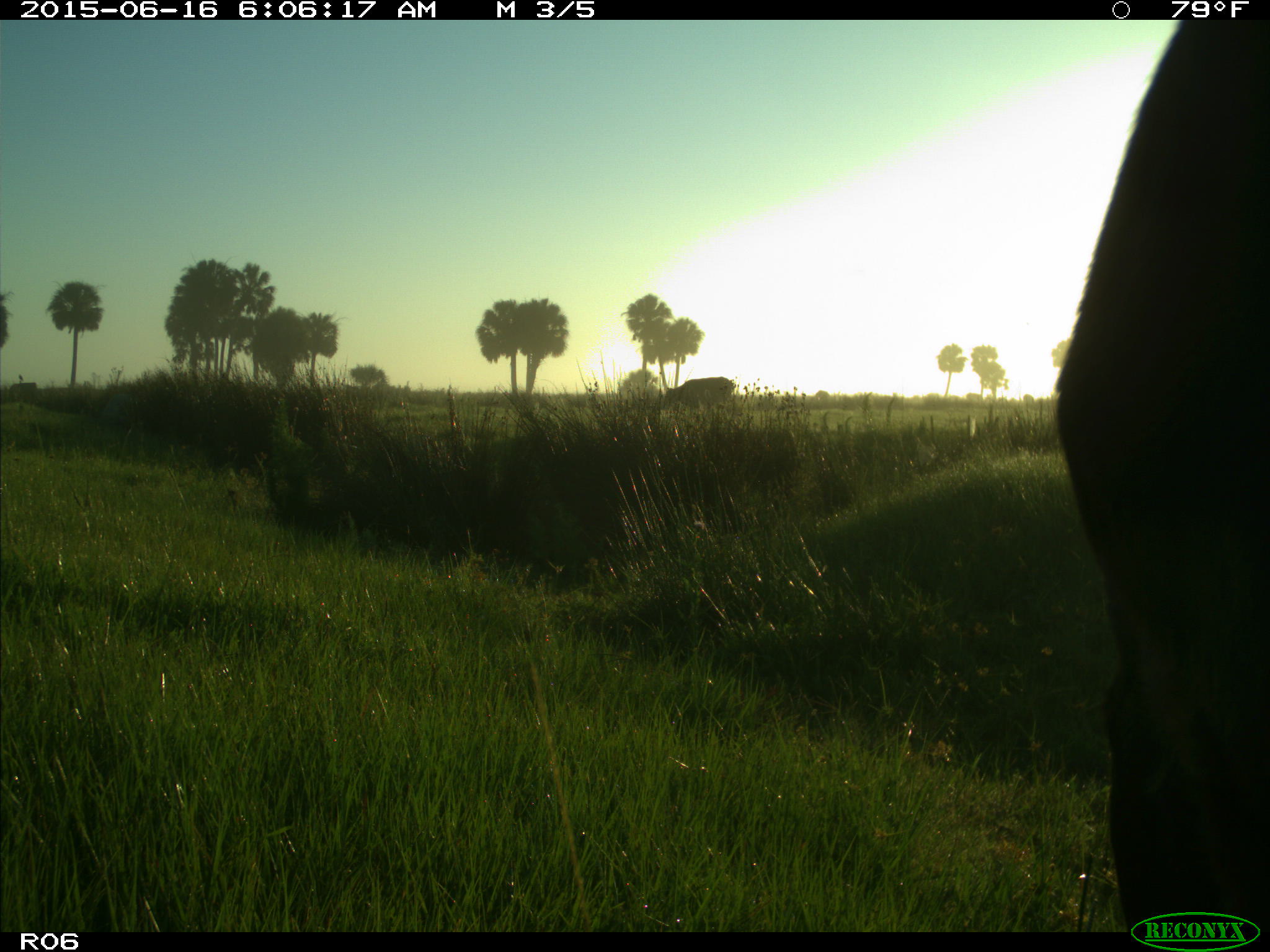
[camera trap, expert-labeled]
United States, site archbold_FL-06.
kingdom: Animalia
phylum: Chordata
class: Mammalia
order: Artiodactyla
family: Bovidae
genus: Bos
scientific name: Bos taurus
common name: domestic cow